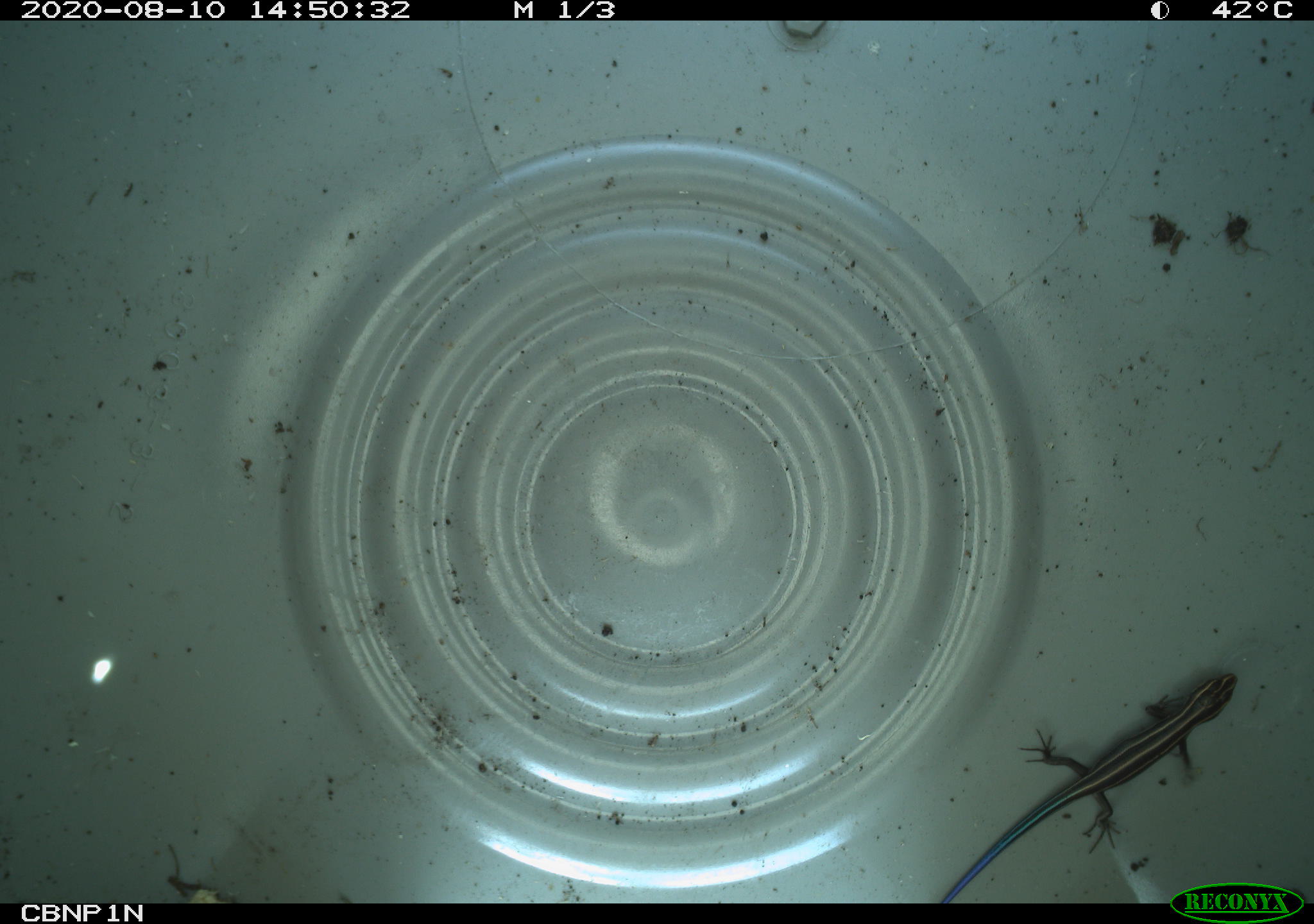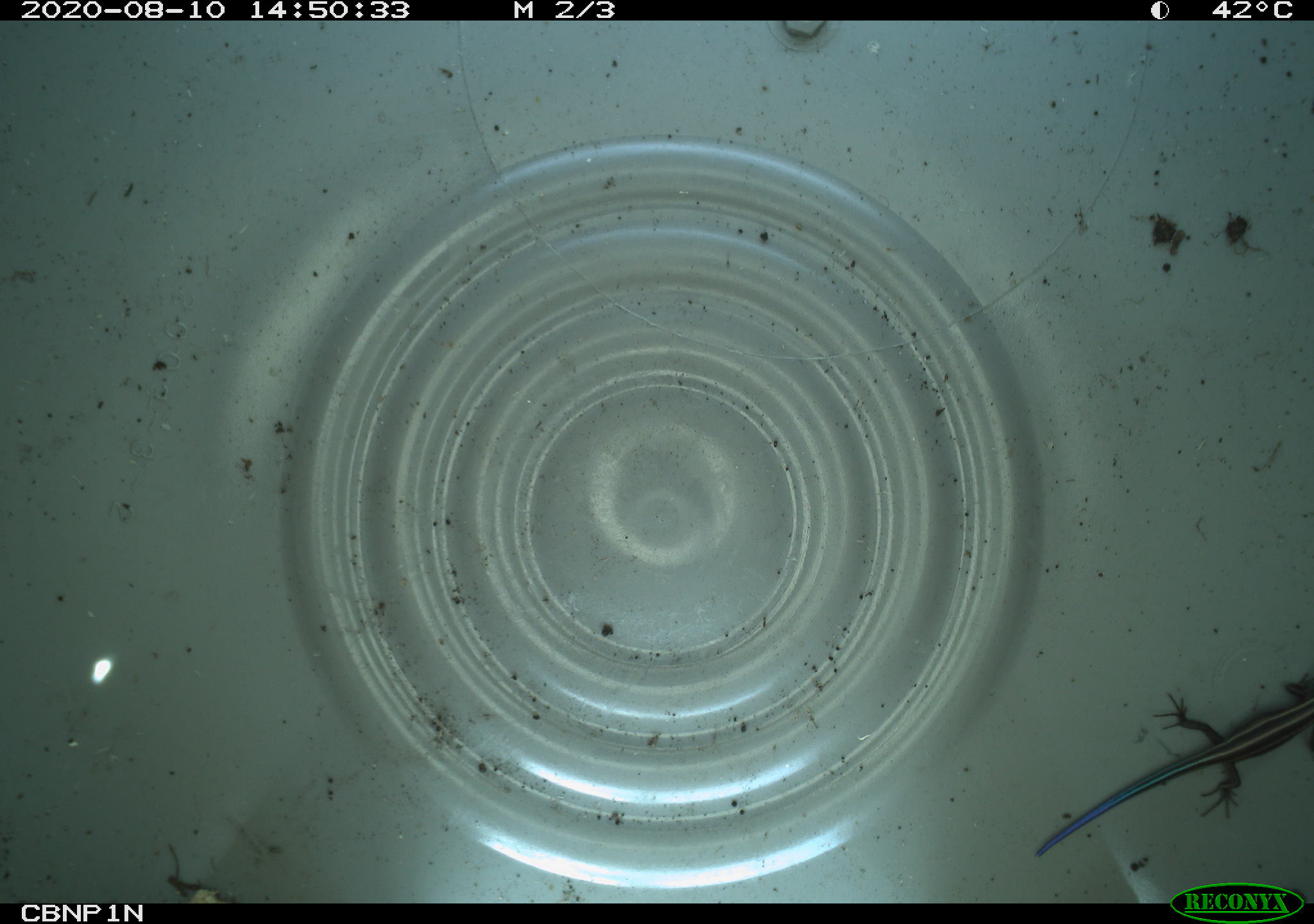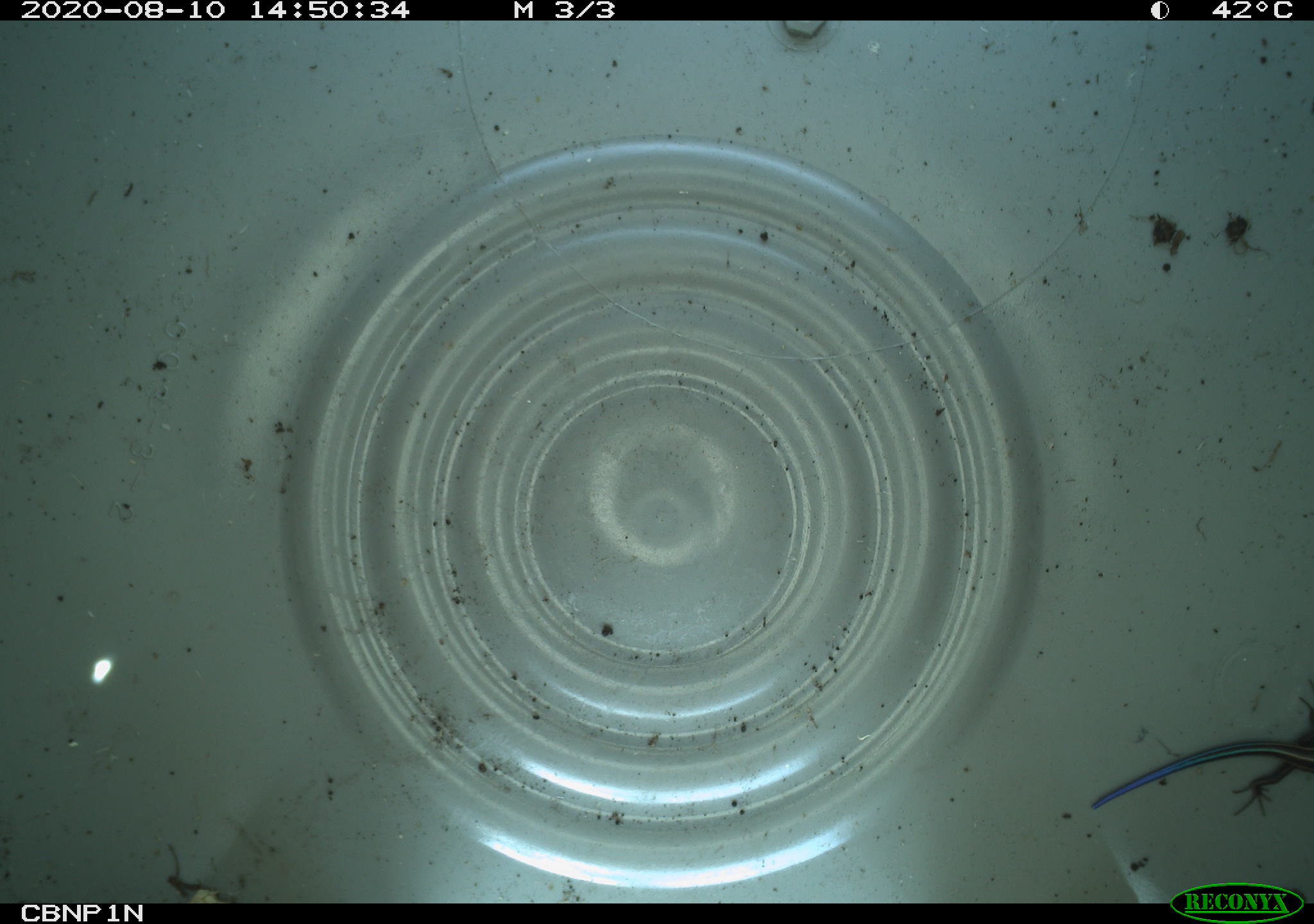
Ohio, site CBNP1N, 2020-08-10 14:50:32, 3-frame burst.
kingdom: Animalia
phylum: Chordata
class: Reptilia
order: Squamata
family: Scincidae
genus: Plestiodon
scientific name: Plestiodon fasciatus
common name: common five-lined skink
Common five-lined skink (Plestiodon fasciatus).